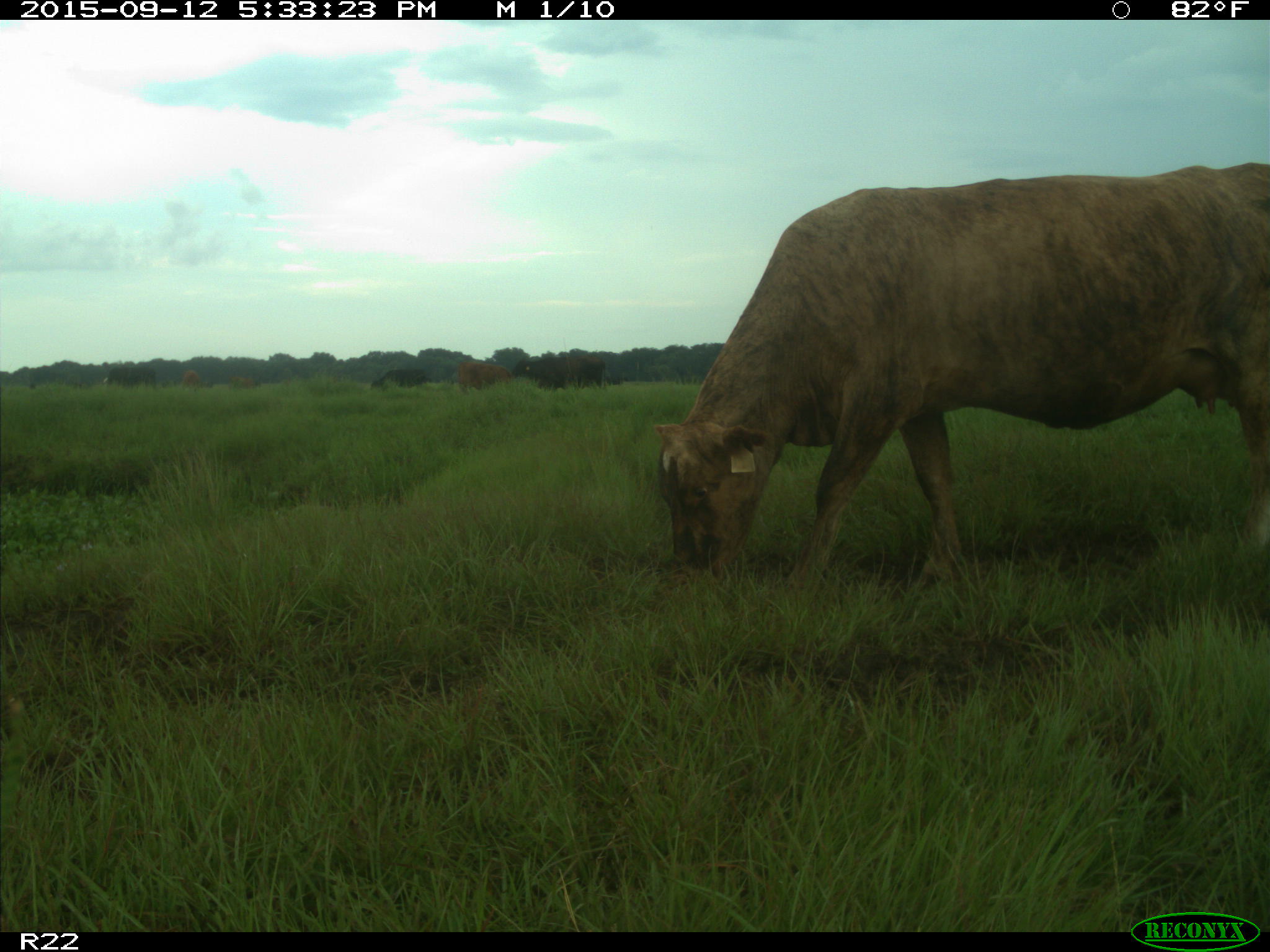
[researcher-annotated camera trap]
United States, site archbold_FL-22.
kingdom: Animalia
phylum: Chordata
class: Mammalia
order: Artiodactyla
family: Bovidae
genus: Bos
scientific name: Bos taurus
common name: domestic cow